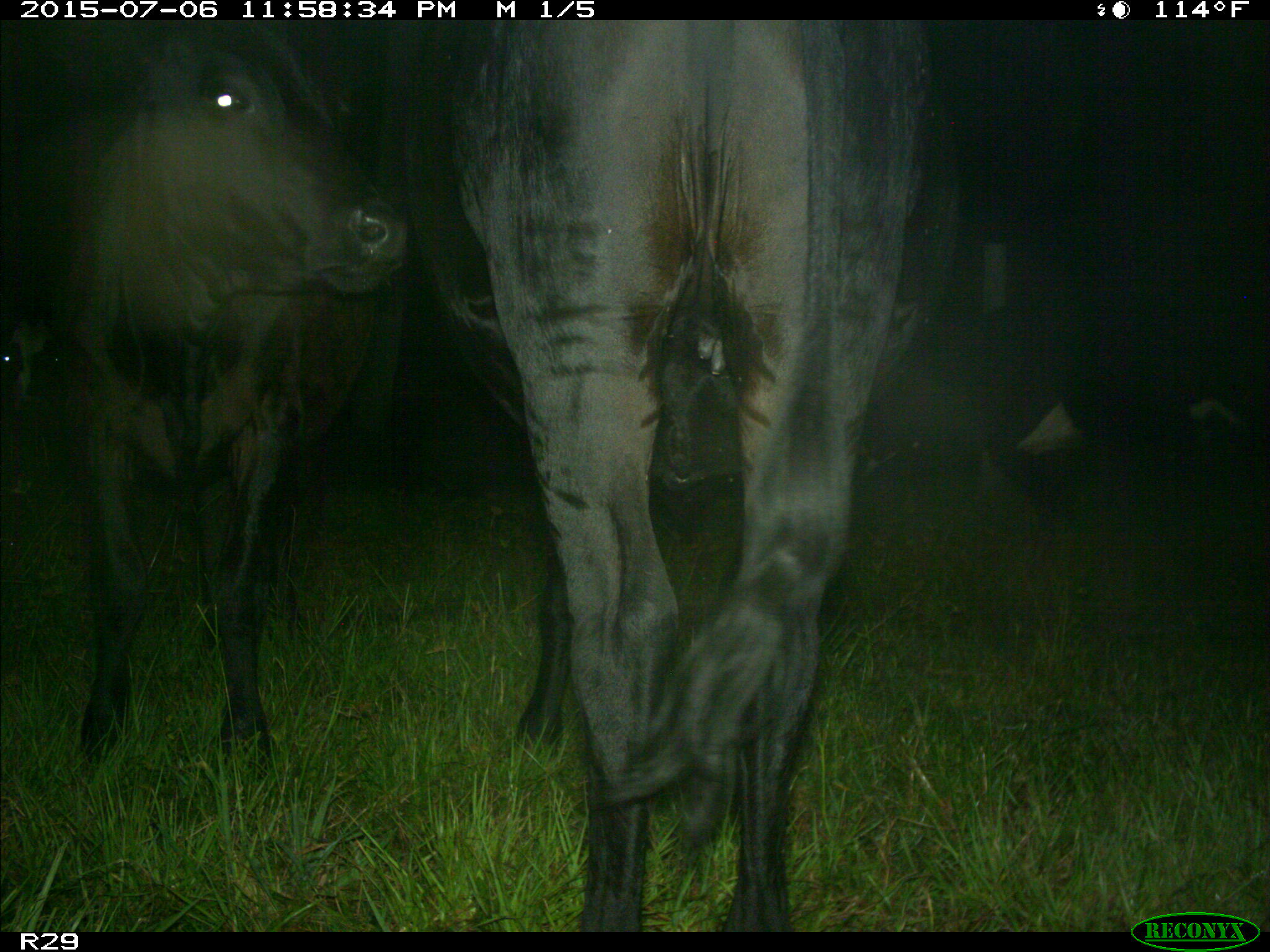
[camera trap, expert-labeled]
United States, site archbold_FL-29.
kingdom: Animalia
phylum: Chordata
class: Mammalia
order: Artiodactyla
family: Bovidae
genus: Bos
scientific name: Bos taurus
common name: domestic cow